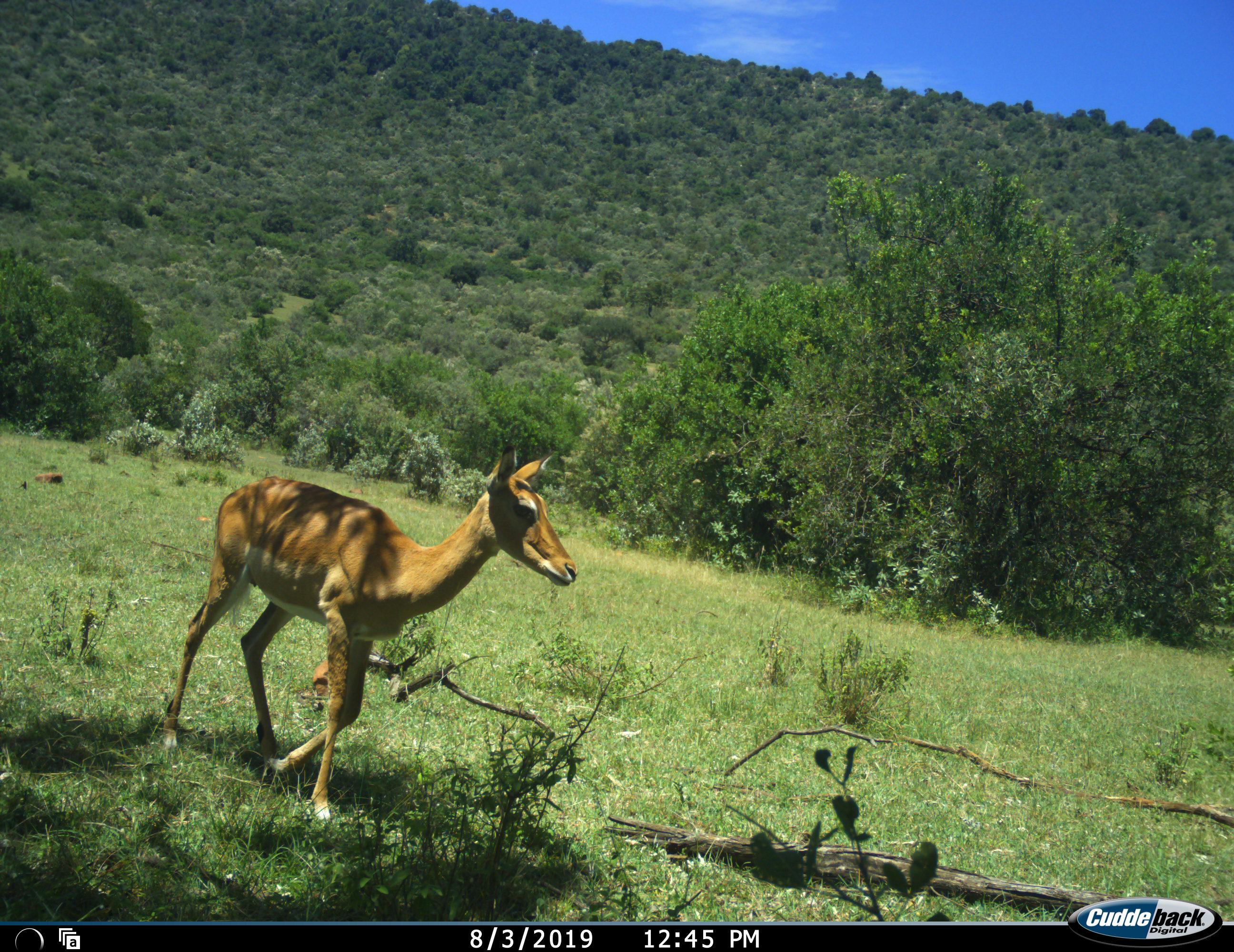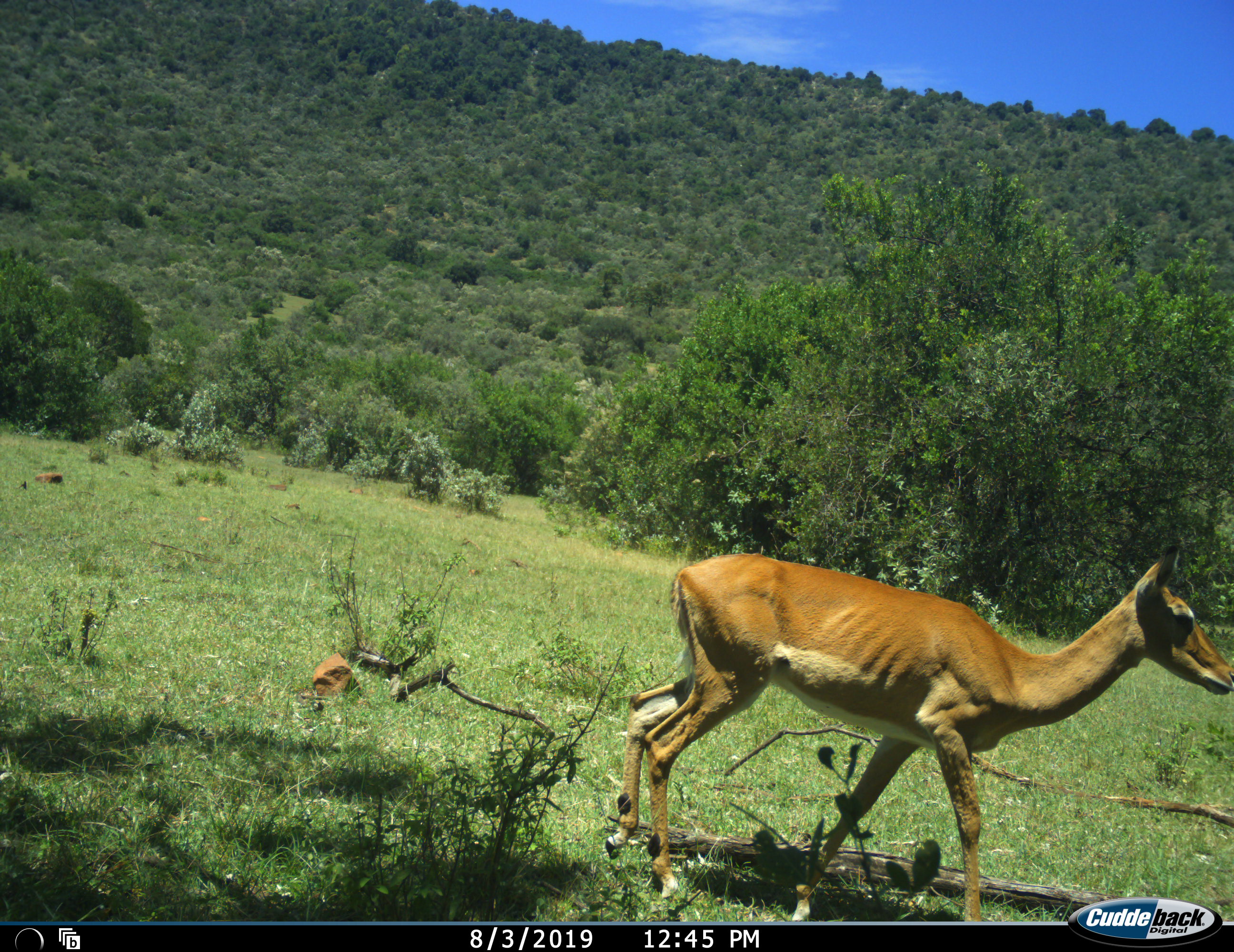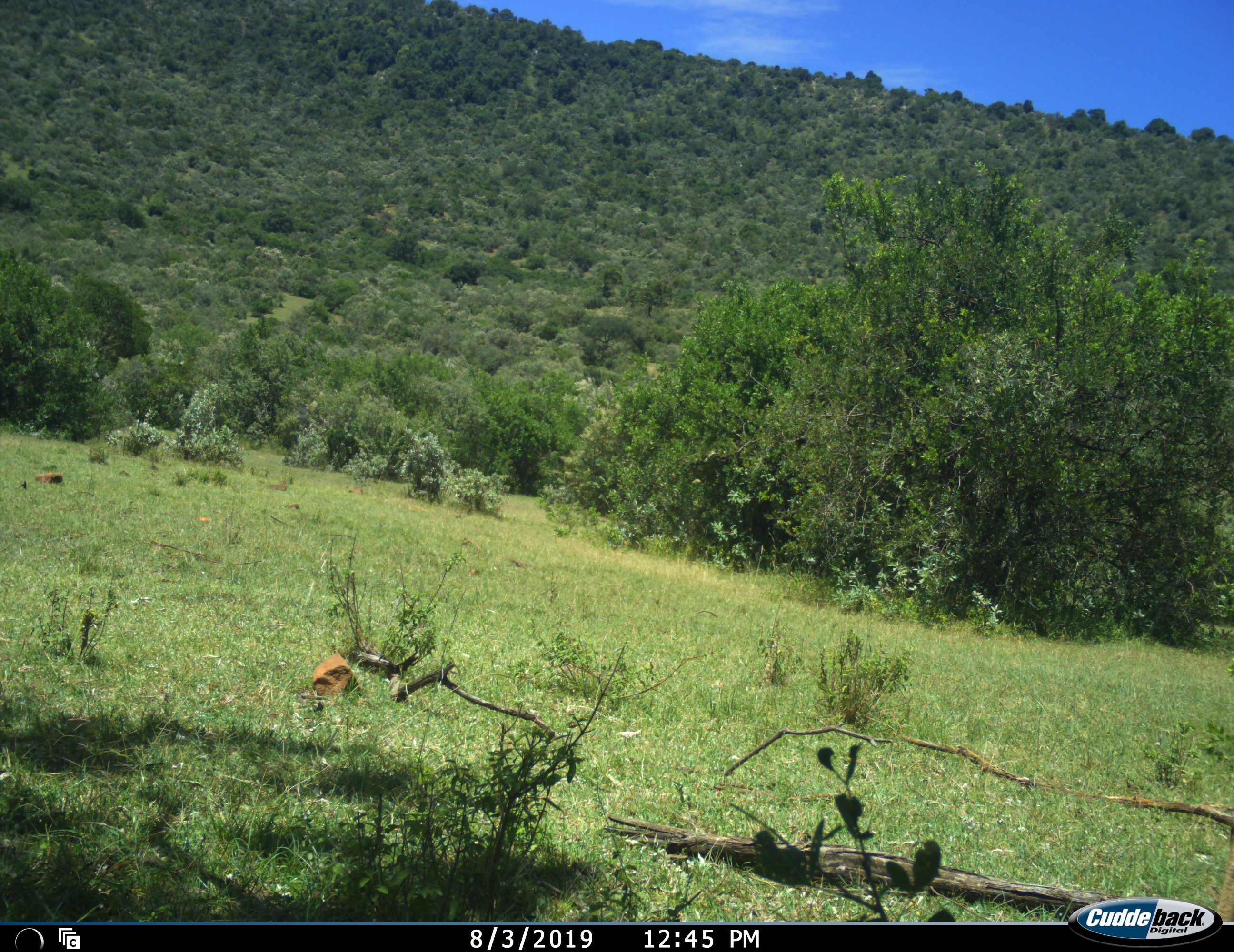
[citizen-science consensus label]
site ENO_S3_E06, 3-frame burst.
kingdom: Animalia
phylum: Chordata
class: Mammalia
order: Artiodactyla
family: Bovidae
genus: Aepyceros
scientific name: Aepyceros melampus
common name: impala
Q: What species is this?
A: Impala (Aepyceros melampus).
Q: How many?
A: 1.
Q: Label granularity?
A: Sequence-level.